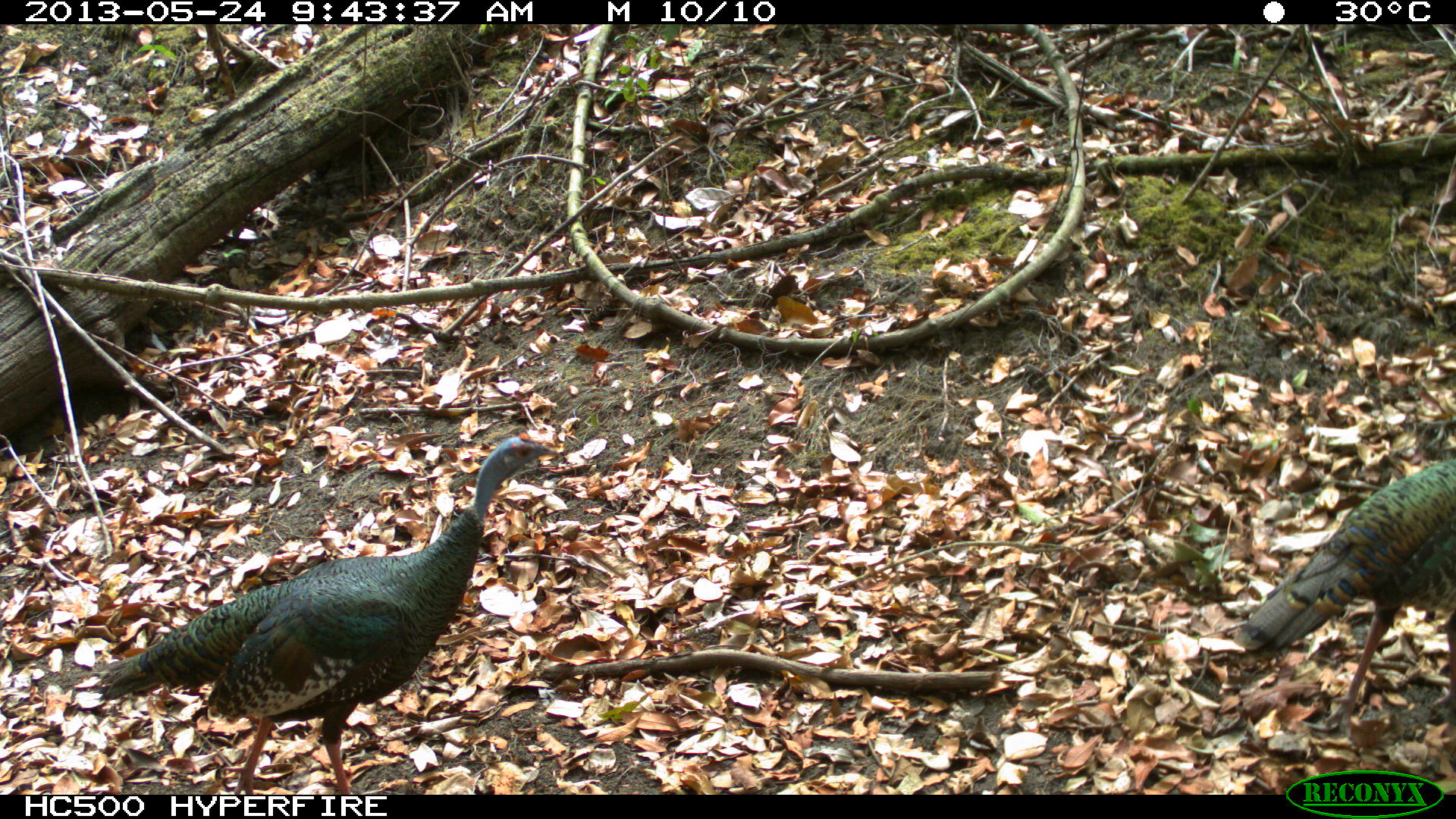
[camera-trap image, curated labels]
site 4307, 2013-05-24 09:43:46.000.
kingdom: Animalia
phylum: Chordata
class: Aves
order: Galliformes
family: Phasianidae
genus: Meleagris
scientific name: Meleagris ocellata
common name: ocellated turkey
Meleagris ocellata (ocellated turkey), count 2.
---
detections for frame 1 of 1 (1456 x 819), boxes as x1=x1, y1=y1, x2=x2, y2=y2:
meleagris ocellata: x1=84, y1=430, x2=562, y2=790; x1=1230, y1=454, x2=1456, y2=733